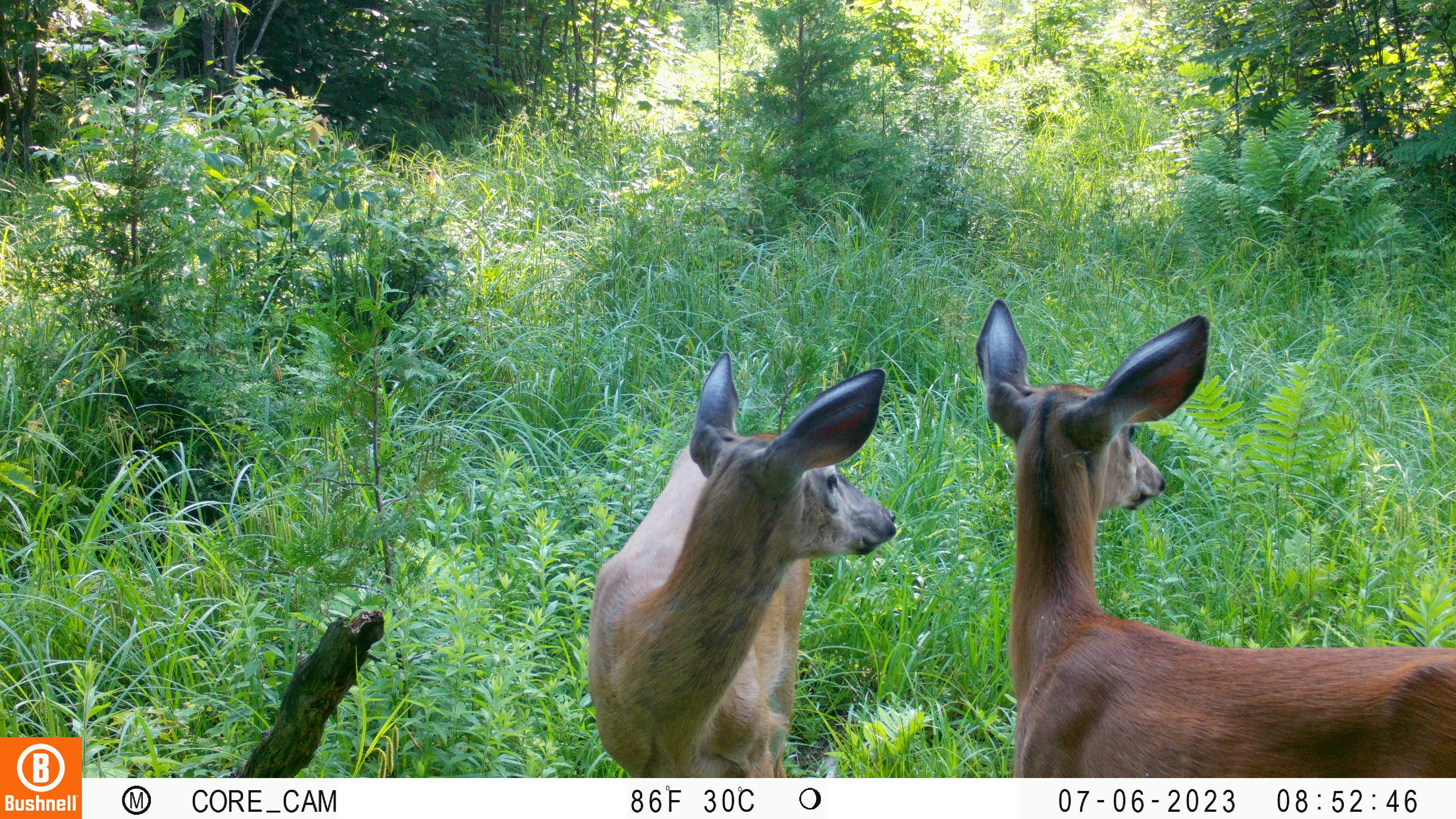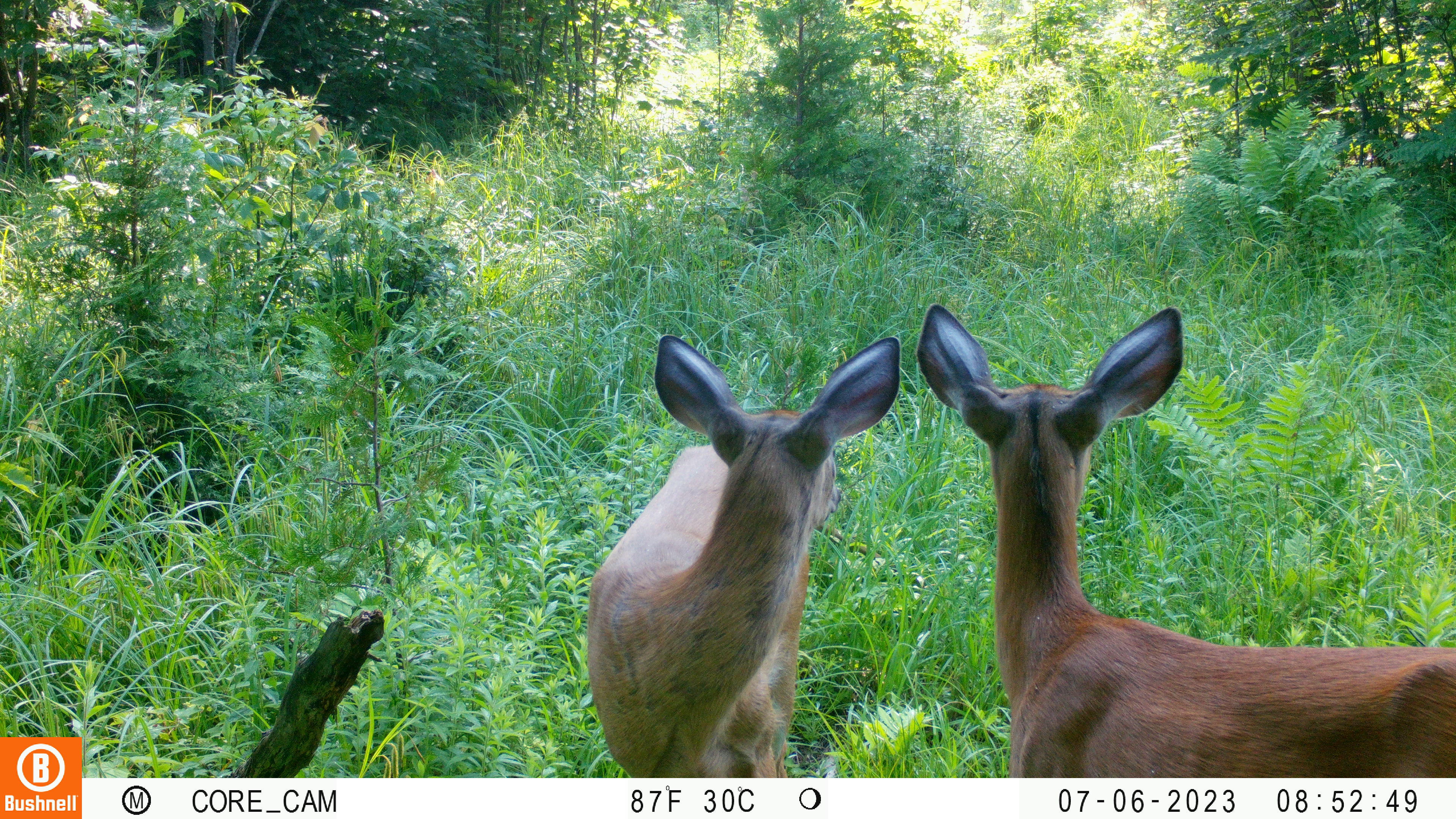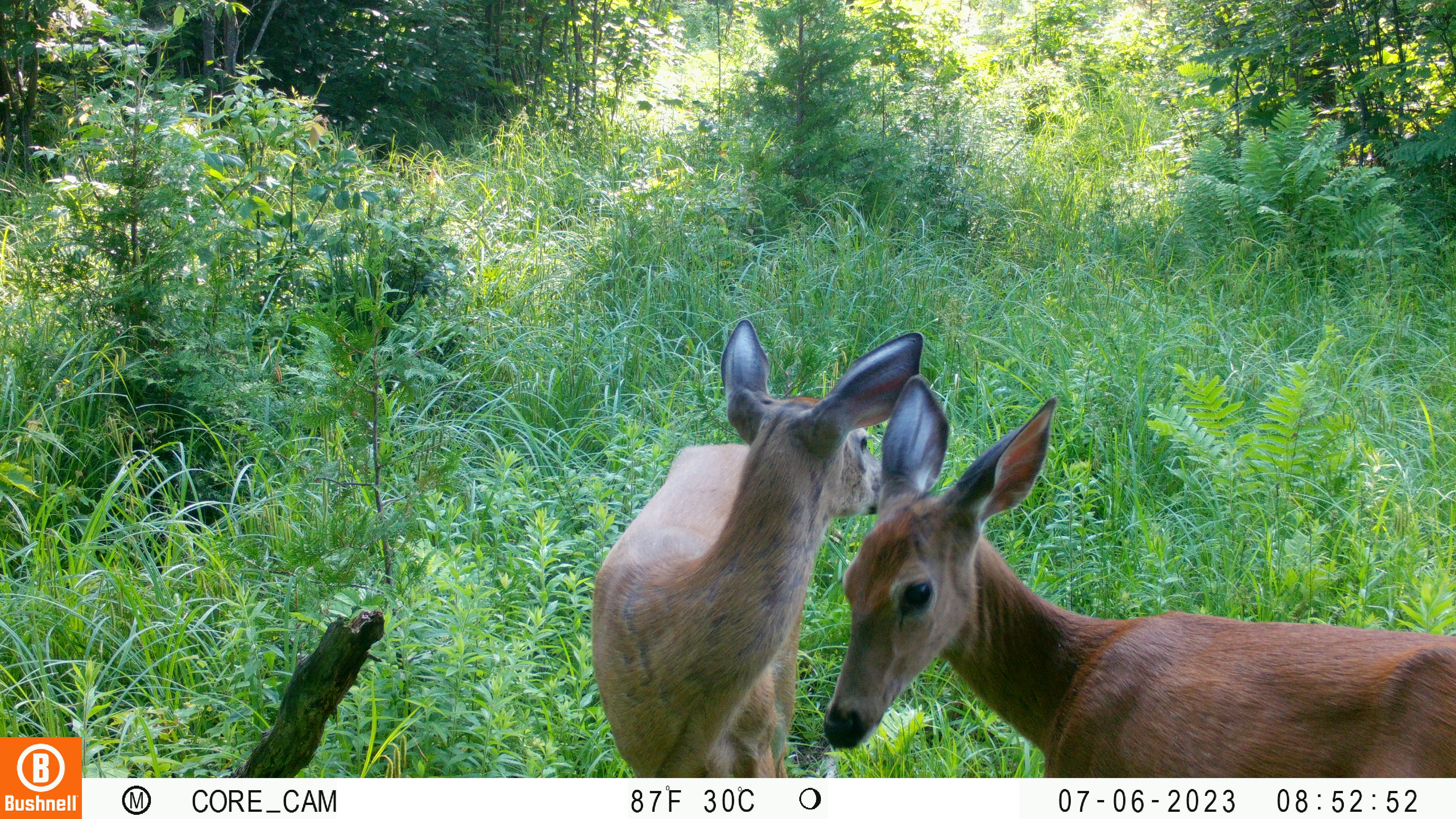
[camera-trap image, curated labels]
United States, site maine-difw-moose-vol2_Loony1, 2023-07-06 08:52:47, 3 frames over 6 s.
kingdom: Animalia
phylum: Chordata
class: Mammalia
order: Artiodactyla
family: Cervidae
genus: Odocoileus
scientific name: Odocoileus virginianus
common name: white-tailed deer